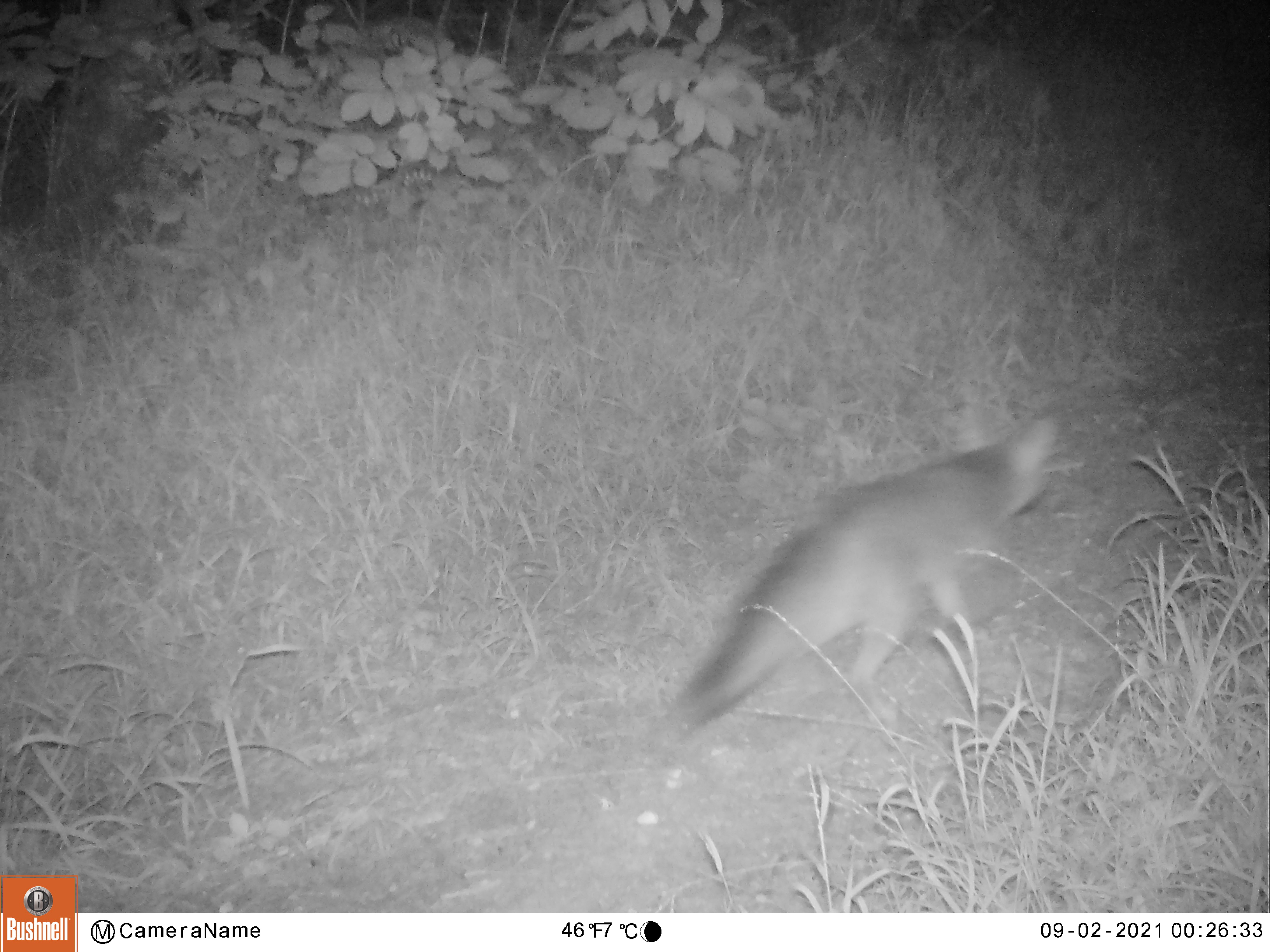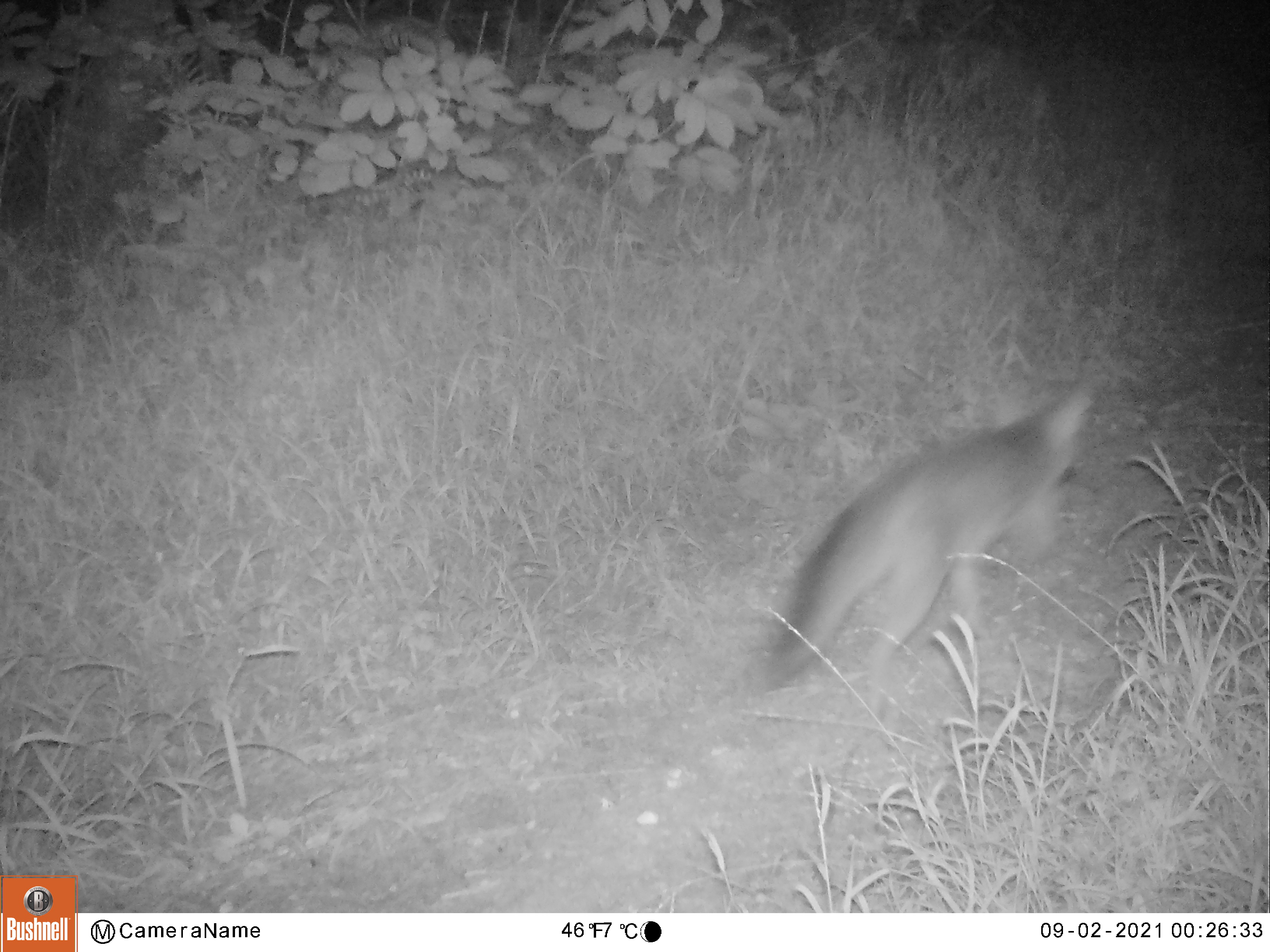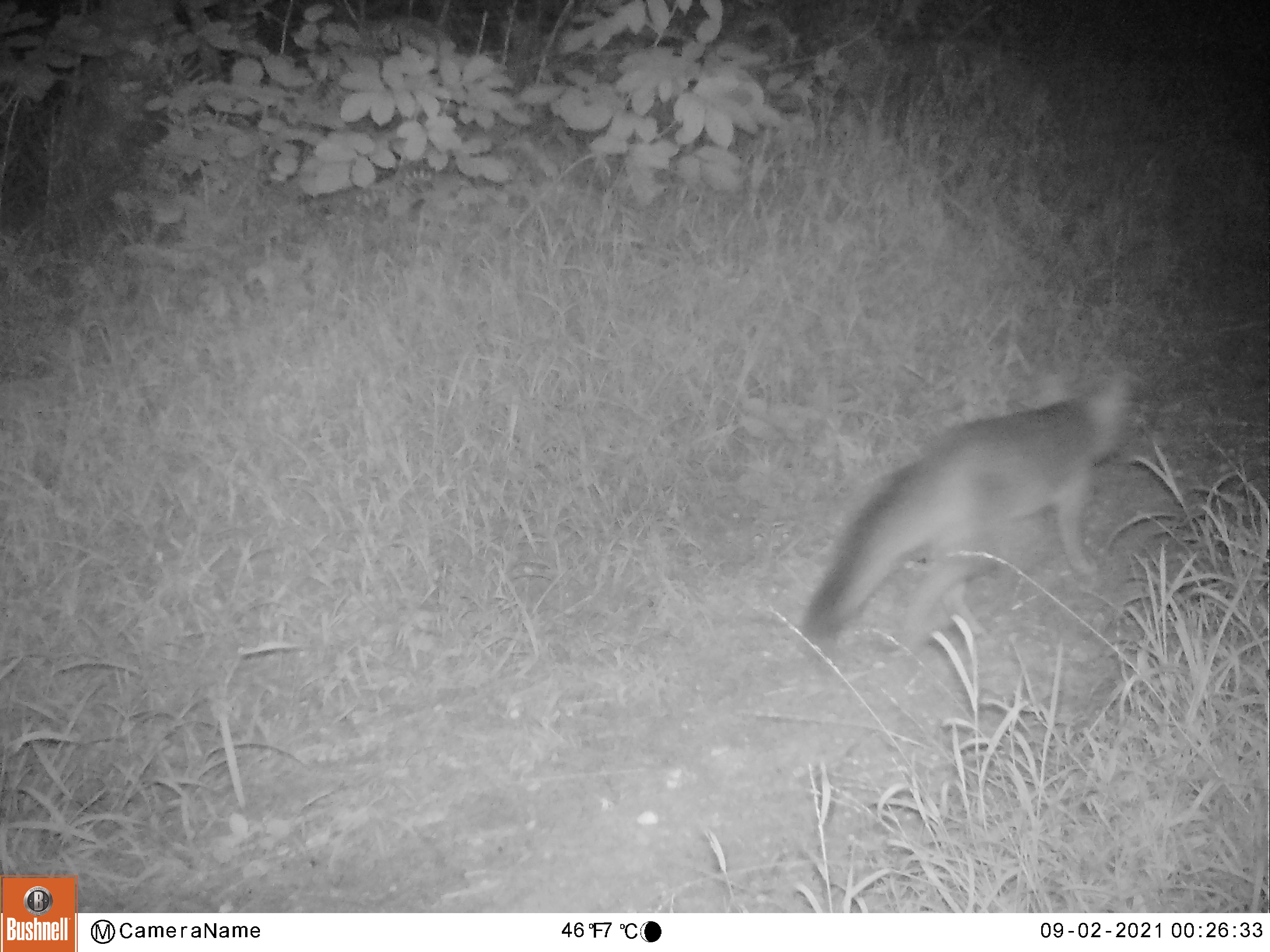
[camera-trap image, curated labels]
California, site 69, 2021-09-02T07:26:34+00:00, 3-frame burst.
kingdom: Animalia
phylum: Chordata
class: Mammalia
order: Carnivora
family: Canidae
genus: Urocyon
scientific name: Urocyon cinereoargenteus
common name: gray fox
Gray fox (Urocyon cinereoargenteus).